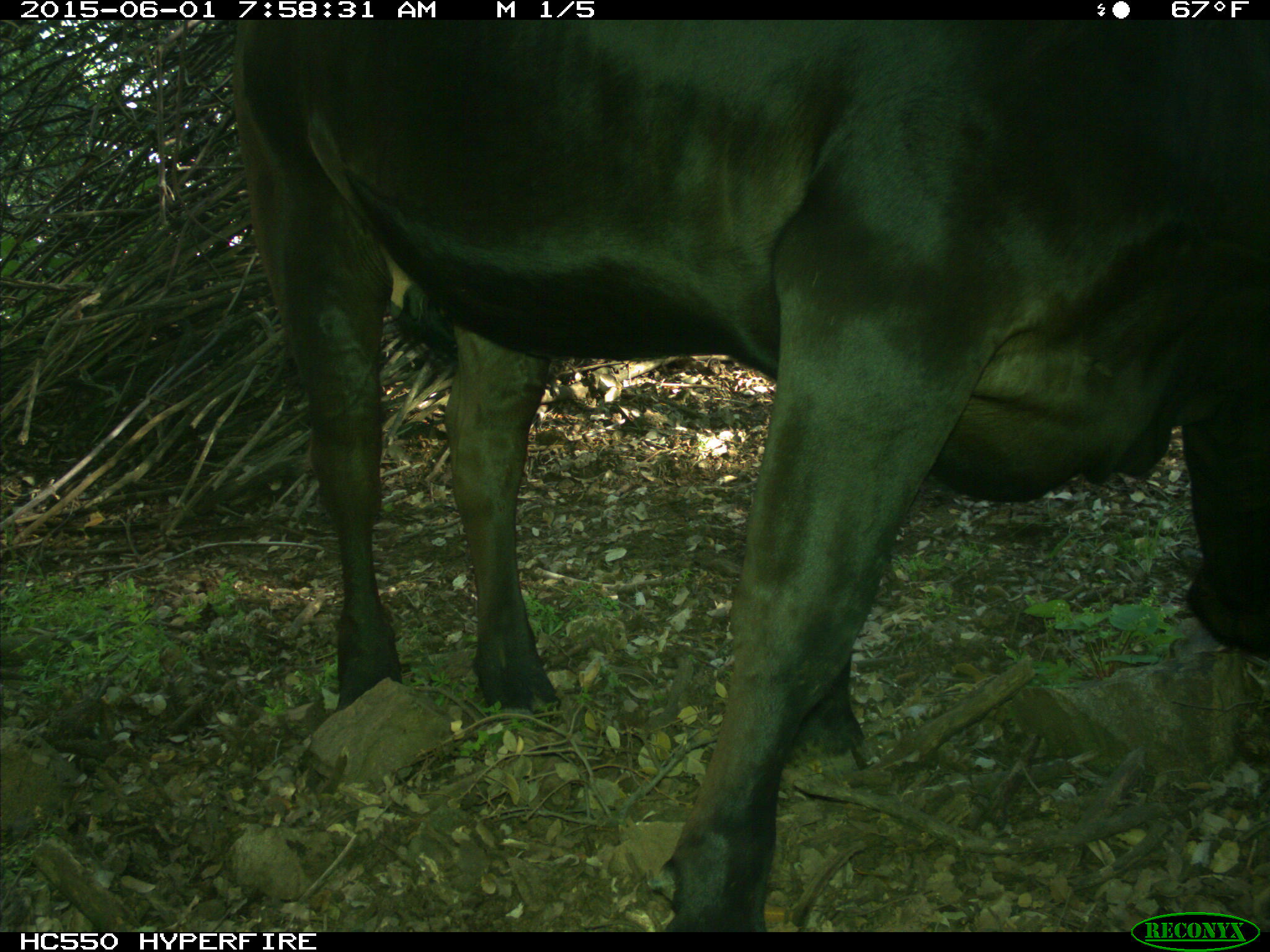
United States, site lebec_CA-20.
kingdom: Animalia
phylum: Chordata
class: Mammalia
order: Artiodactyla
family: Bovidae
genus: Bos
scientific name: Bos taurus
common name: domestic cow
Bos taurus (domestic cow).